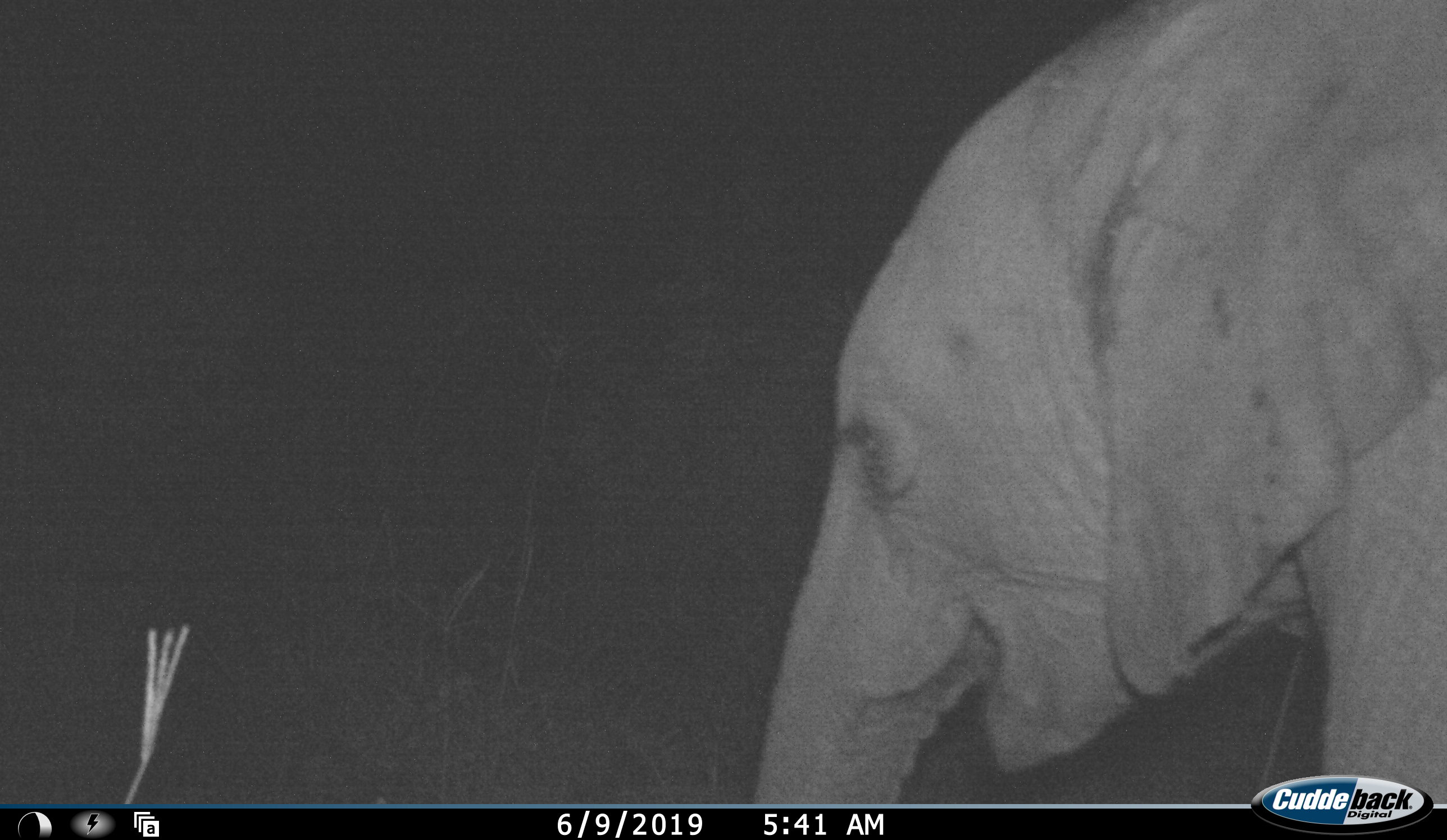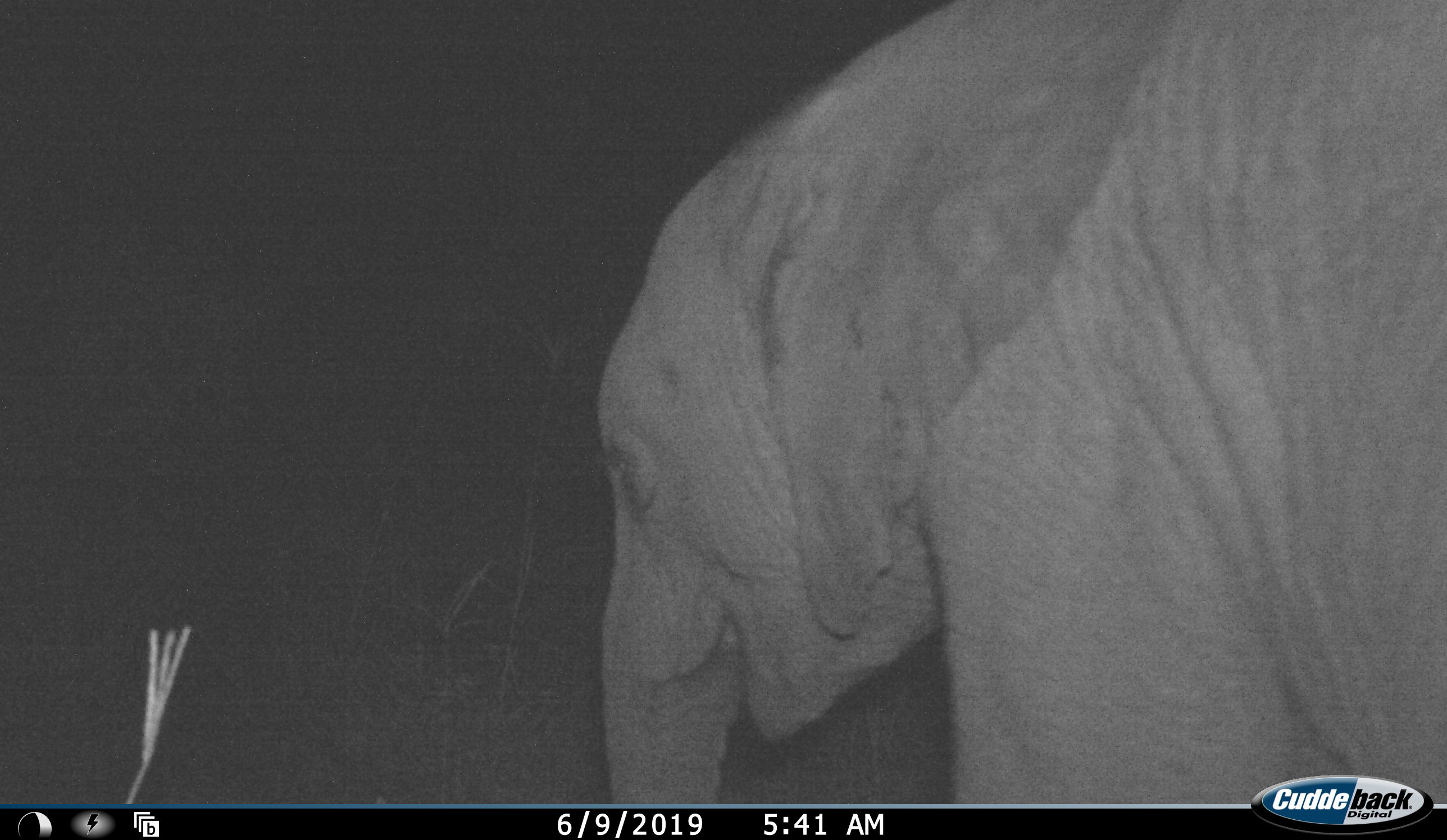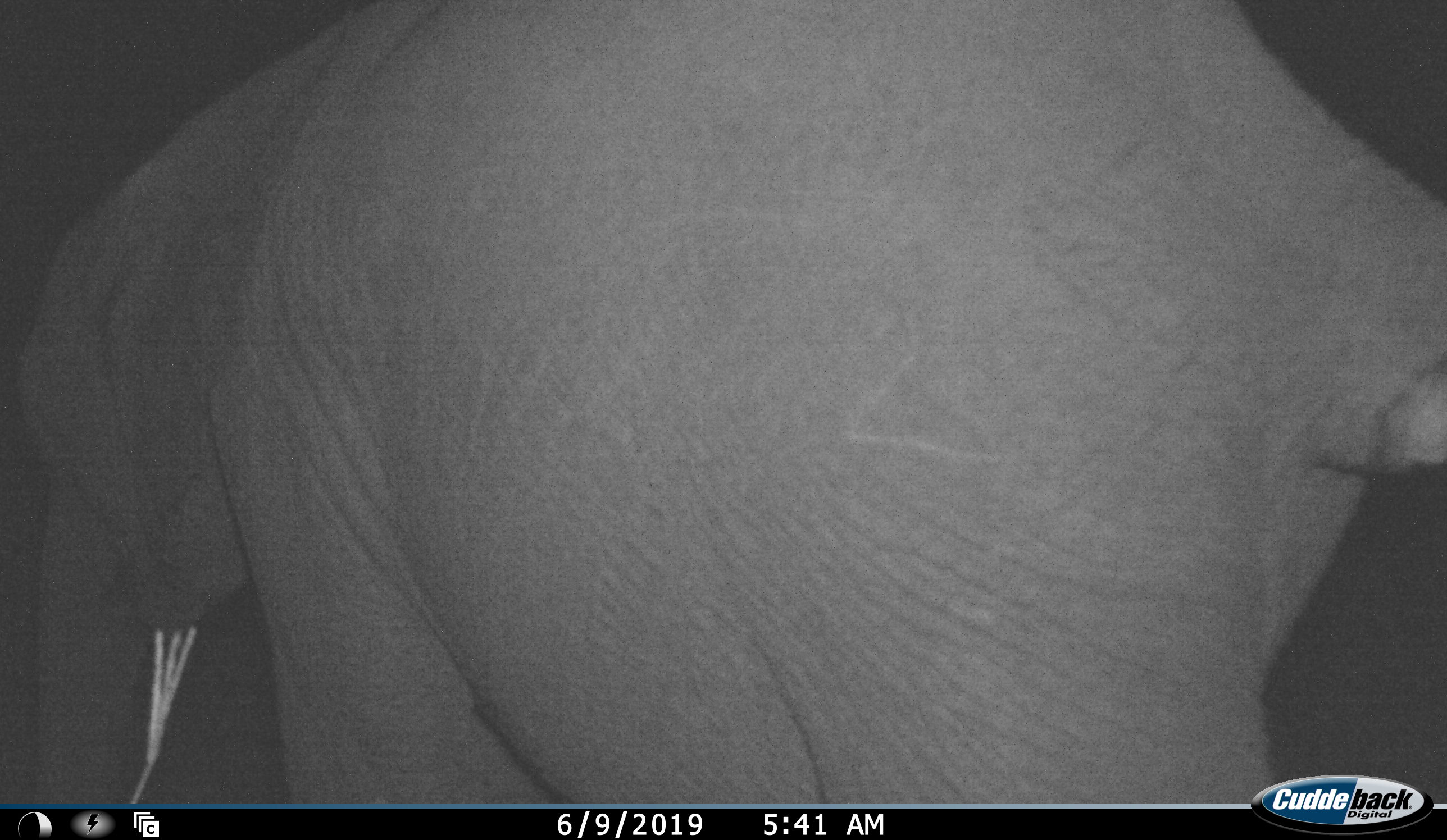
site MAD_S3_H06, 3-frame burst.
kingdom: Animalia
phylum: Chordata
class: Mammalia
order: Proboscidea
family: Elephantidae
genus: Loxodonta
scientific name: Loxodonta africana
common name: african bush elephant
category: elephant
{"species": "elephant (african bush elephant) (Loxodonta africana)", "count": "1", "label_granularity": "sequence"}